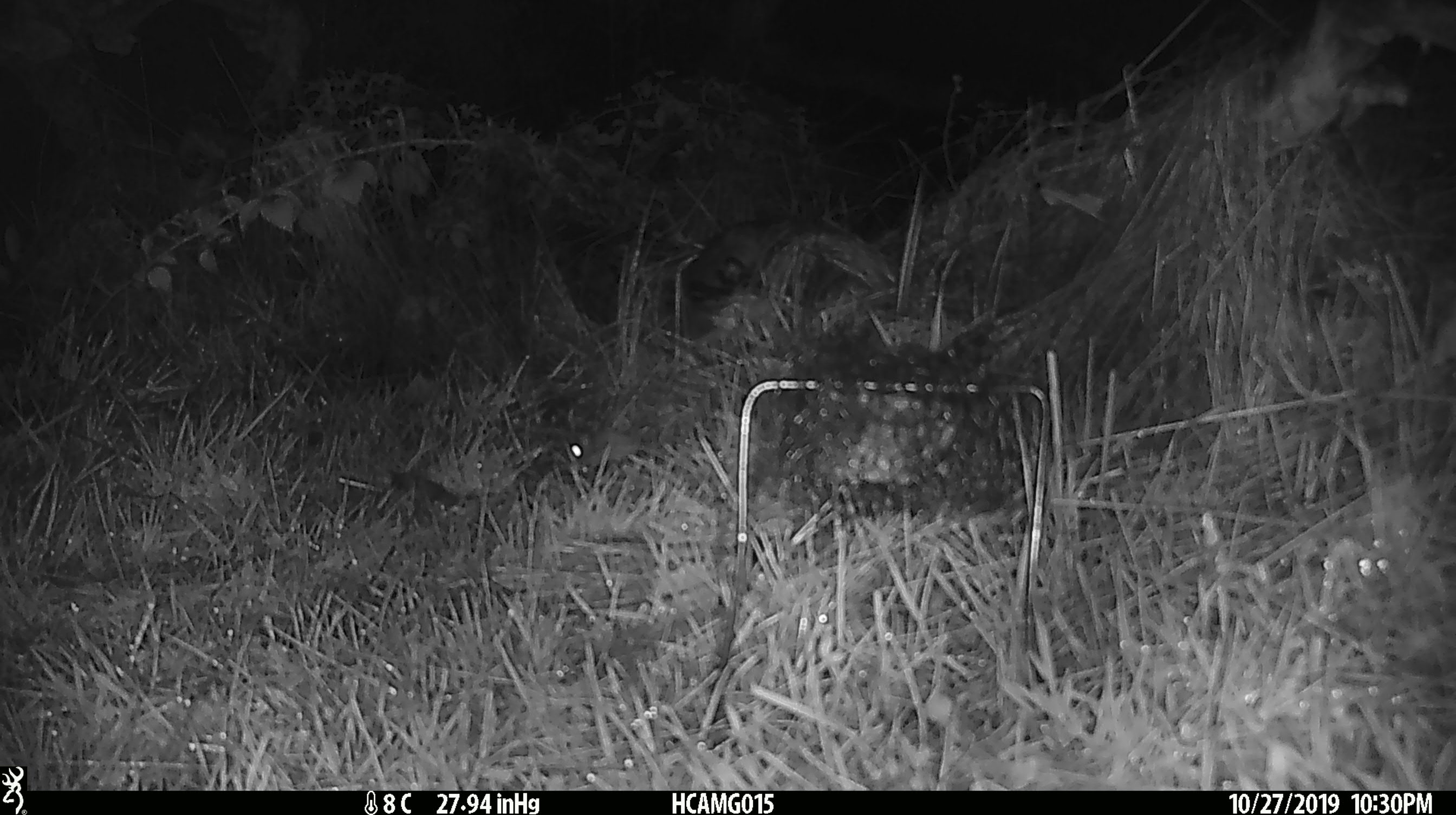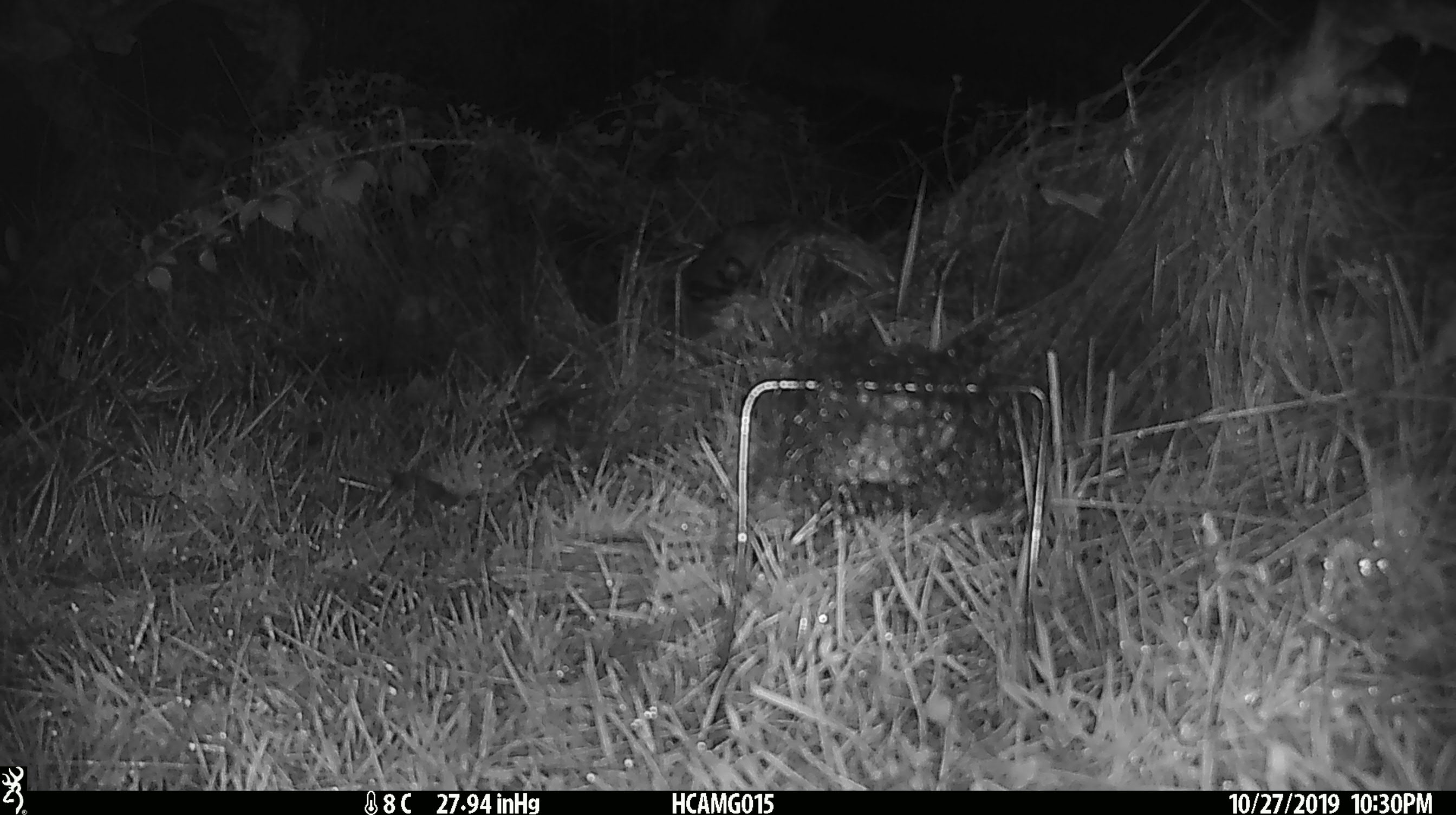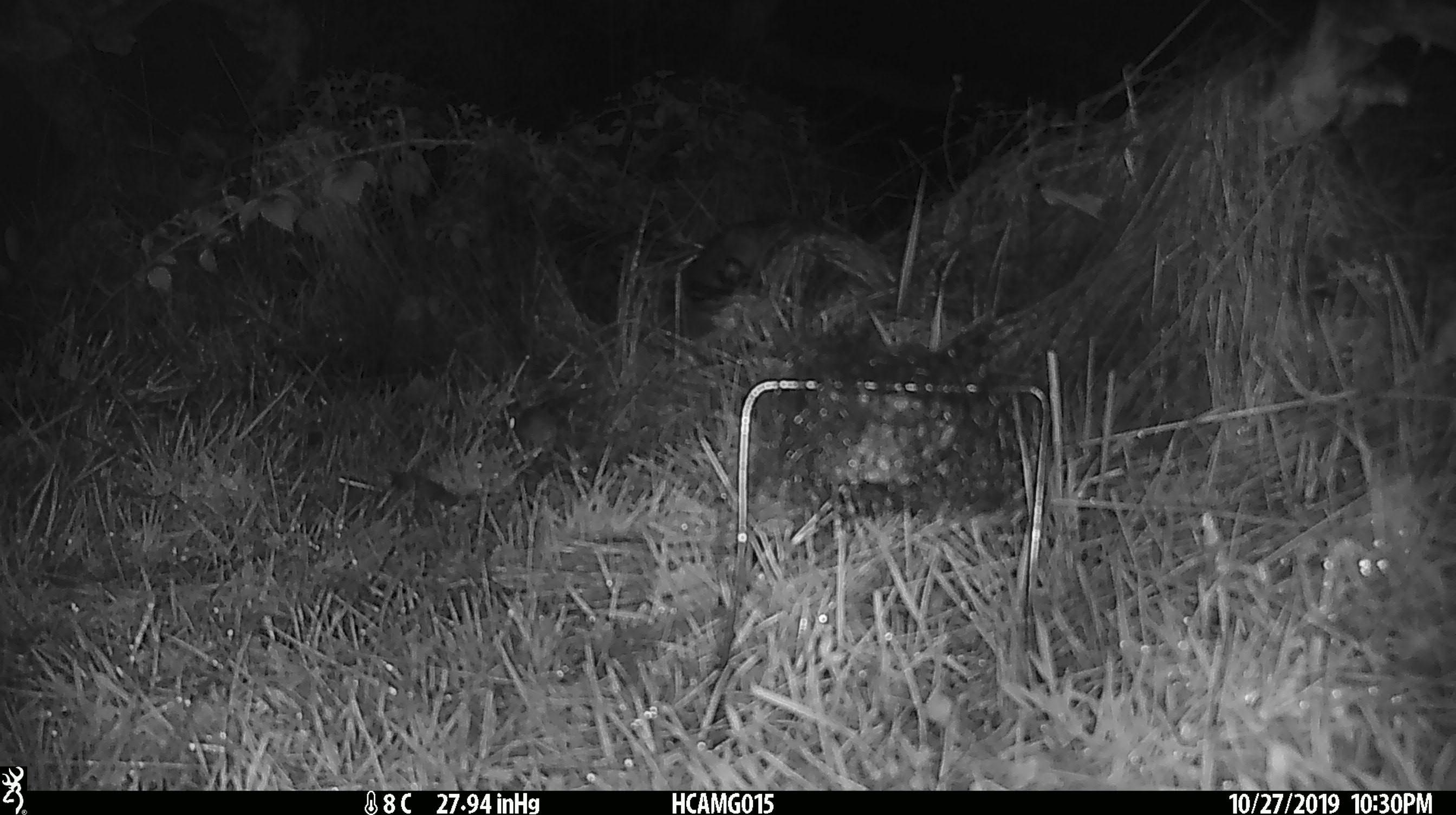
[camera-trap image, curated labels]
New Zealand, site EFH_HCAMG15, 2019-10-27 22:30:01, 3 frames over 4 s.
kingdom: Animalia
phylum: Chordata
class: Mammalia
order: Rodentia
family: Muridae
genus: Mus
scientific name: Mus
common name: mouse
Mouse (Mus).